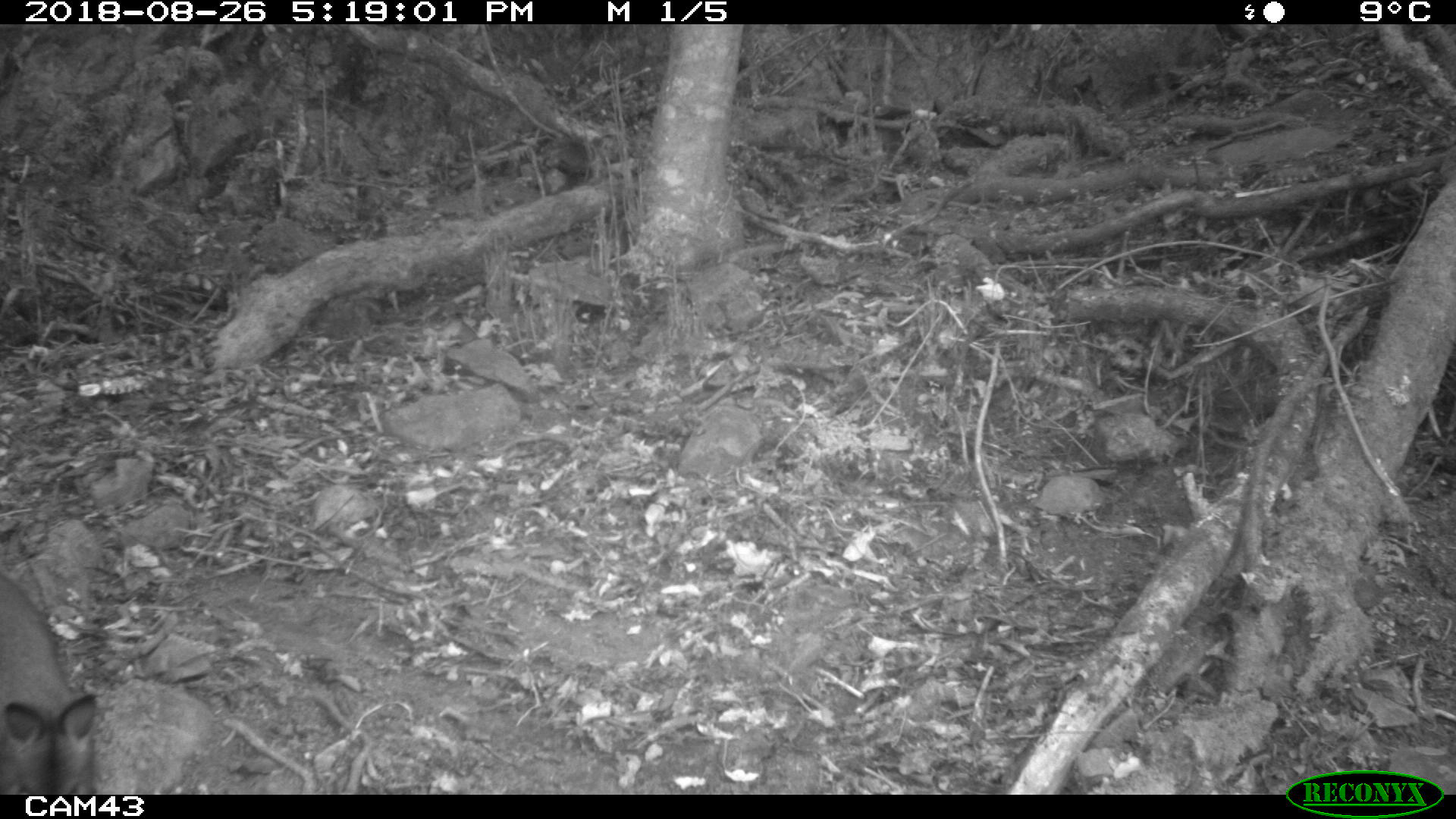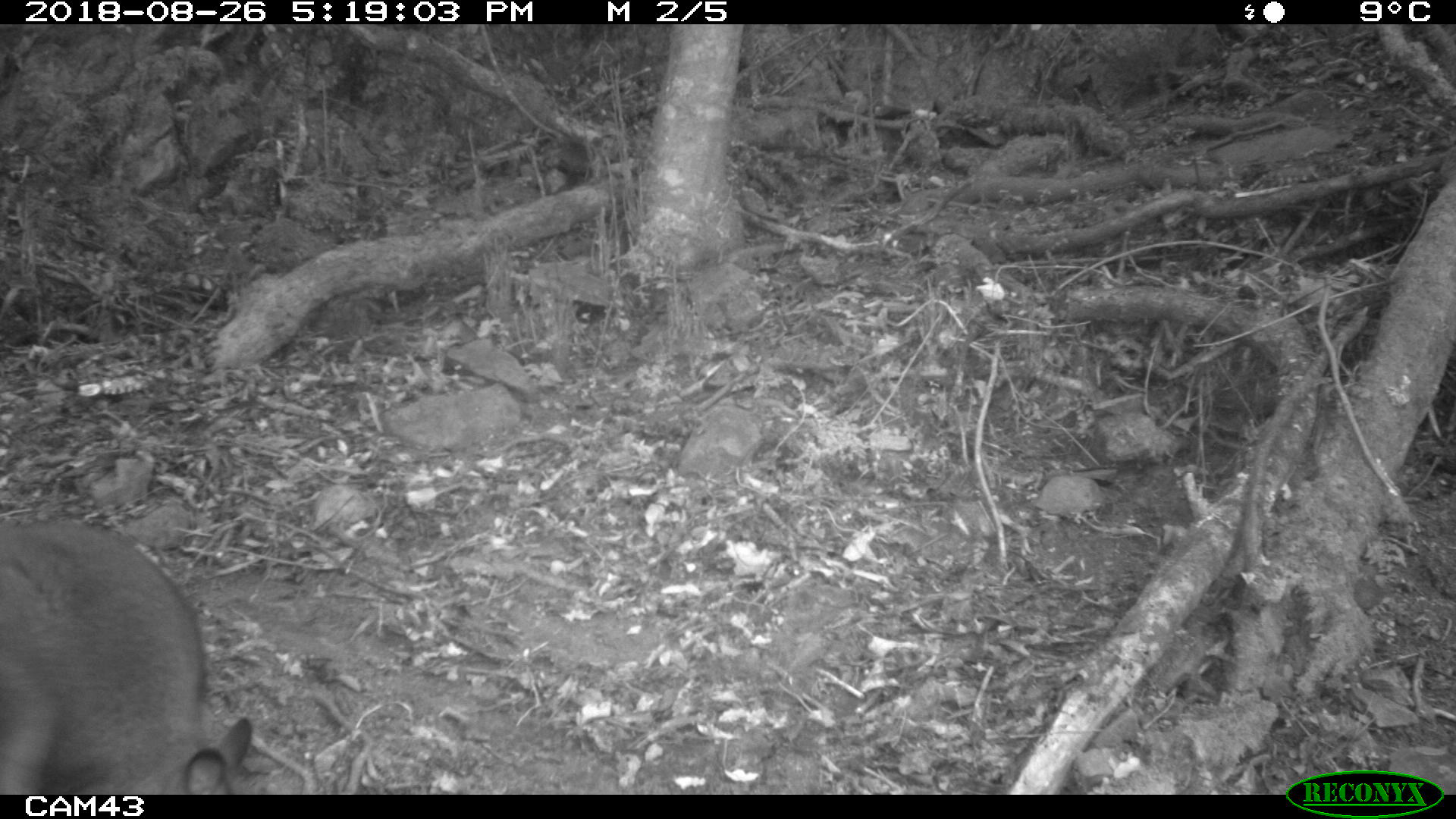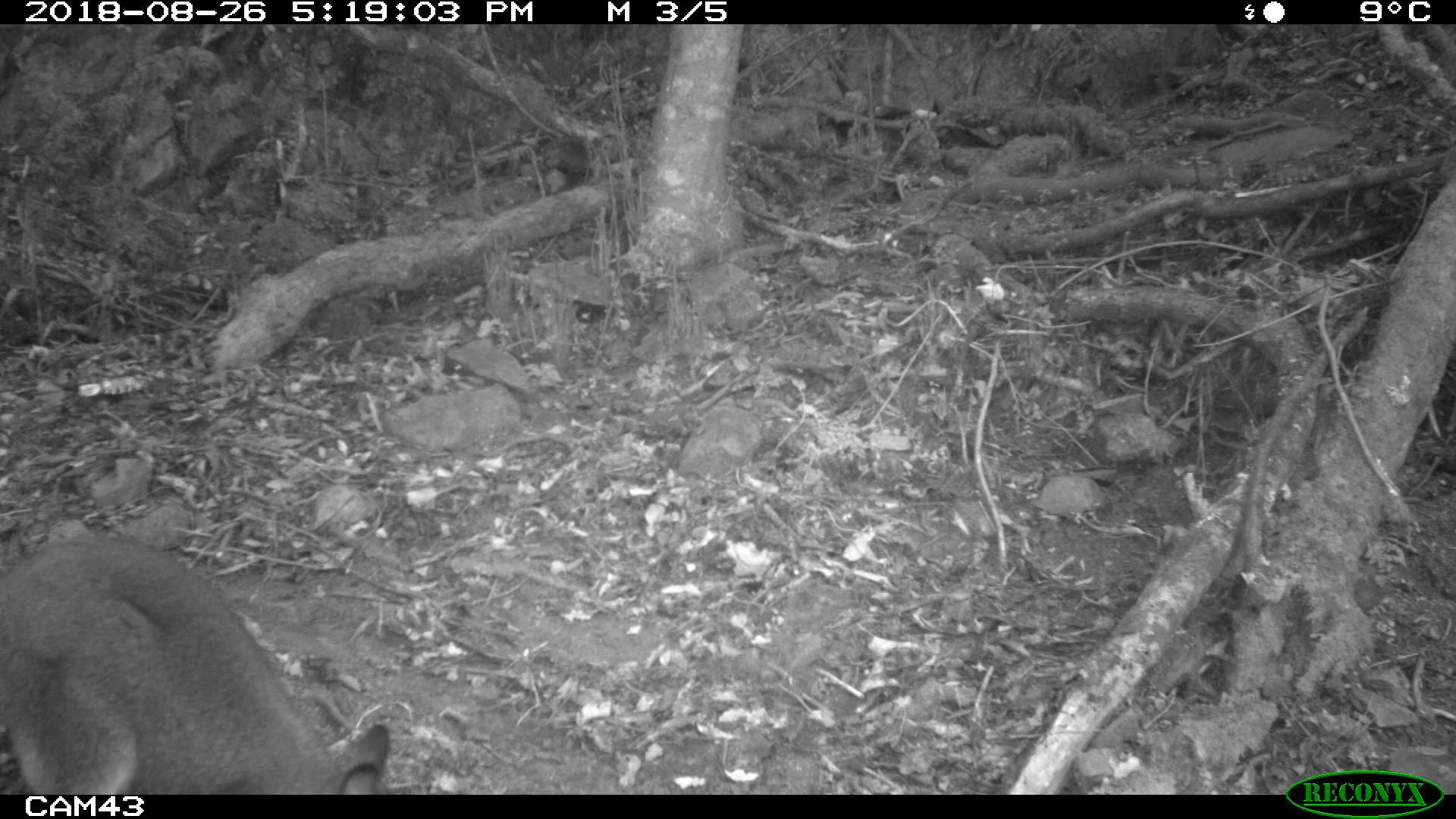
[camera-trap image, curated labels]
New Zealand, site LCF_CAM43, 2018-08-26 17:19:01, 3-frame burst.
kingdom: Animalia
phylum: Chordata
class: Mammalia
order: Diprotodontia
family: Macropodidae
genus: Notamacropus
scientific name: Notamacropus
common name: wallaby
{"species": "wallaby (Notamacropus)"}